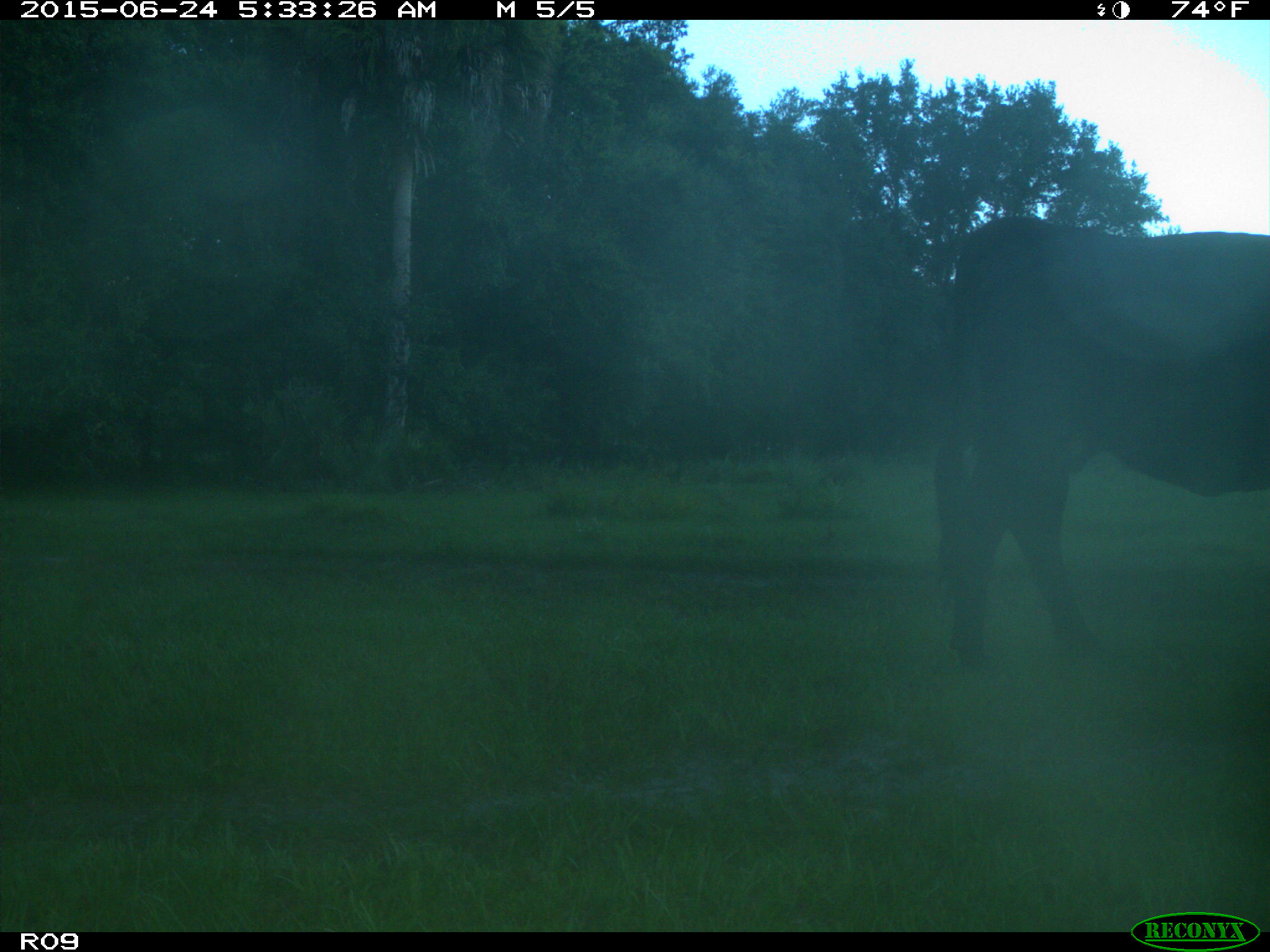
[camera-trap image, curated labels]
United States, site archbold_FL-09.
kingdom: Animalia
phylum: Chordata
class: Mammalia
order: Artiodactyla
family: Bovidae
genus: Bos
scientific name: Bos taurus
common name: domestic cow